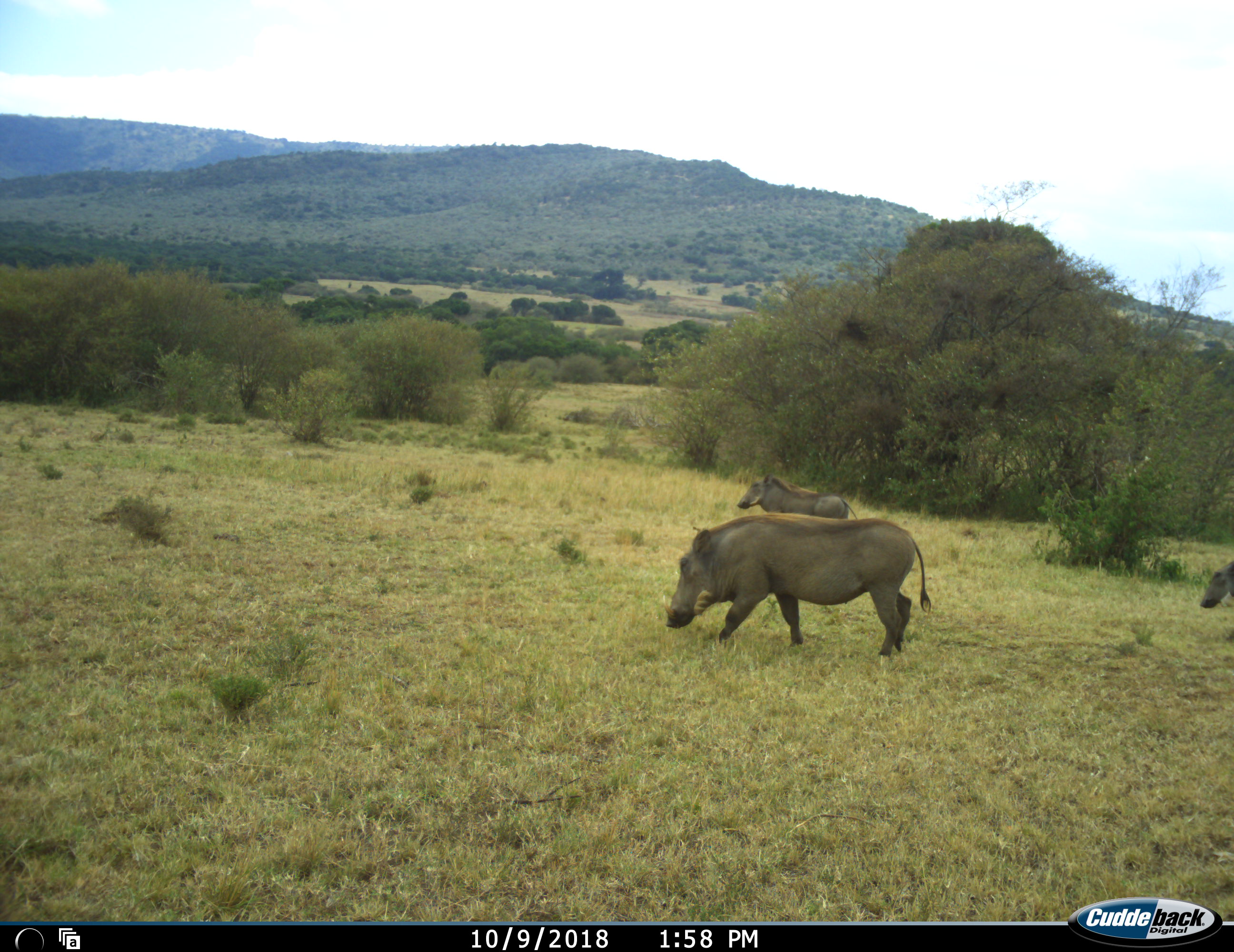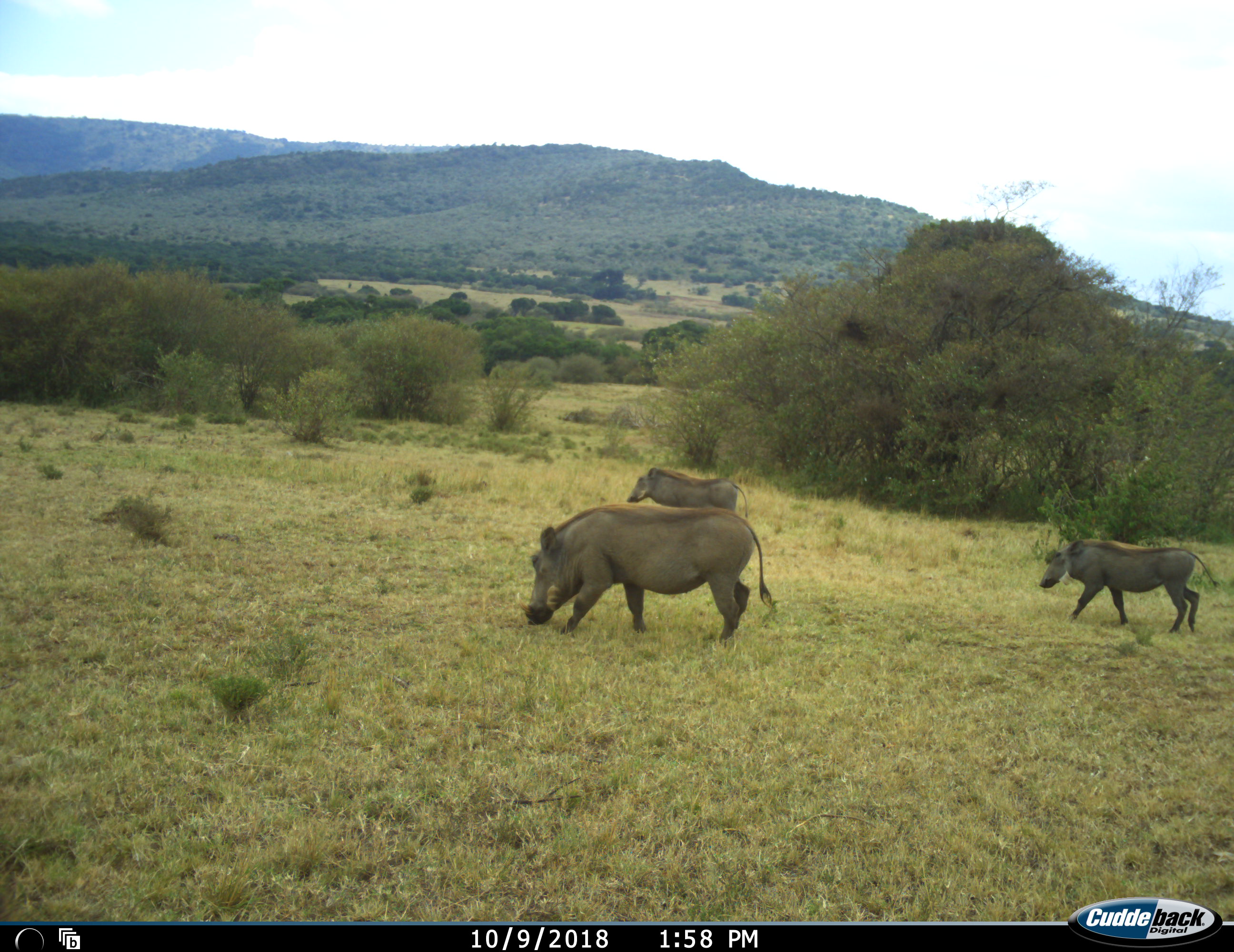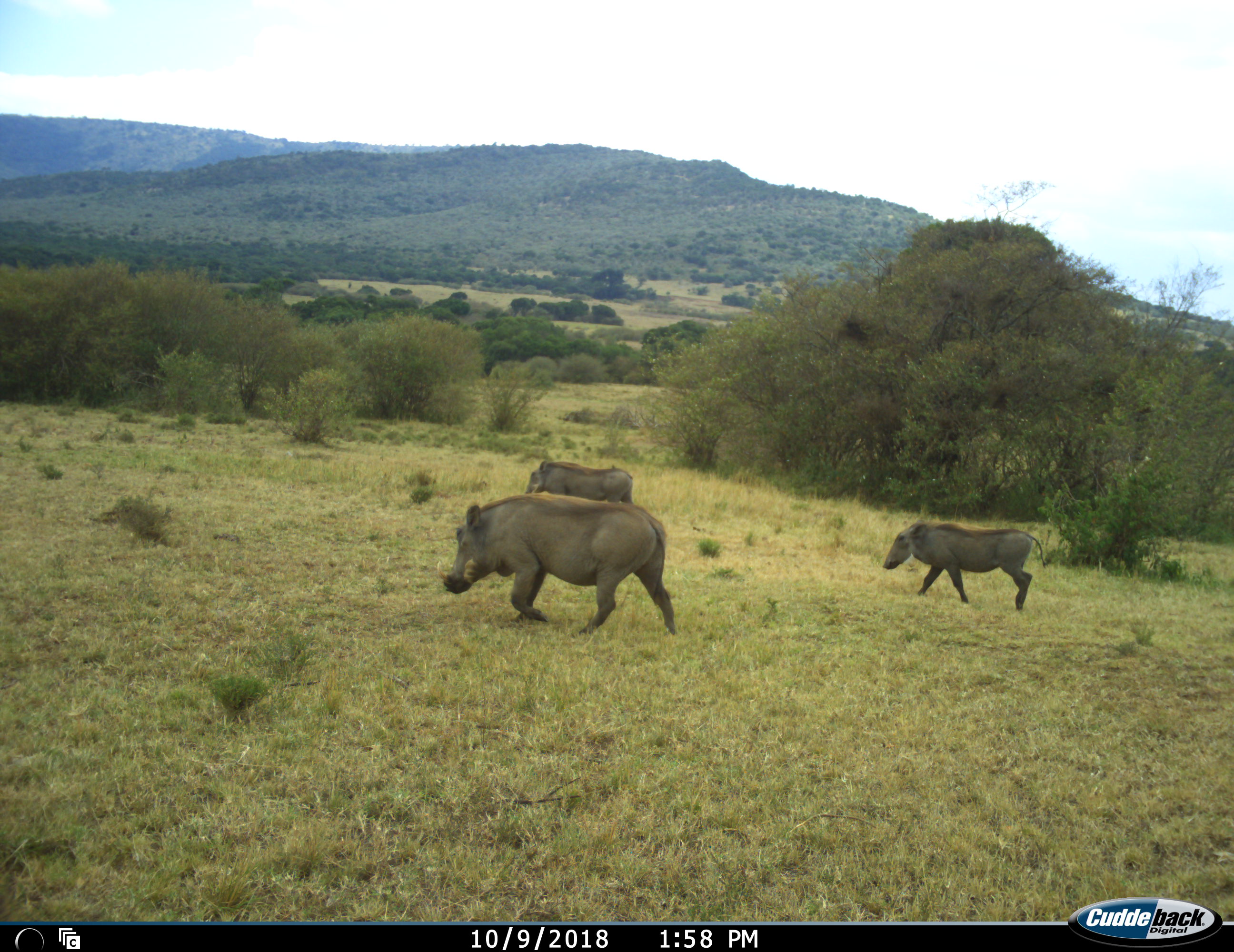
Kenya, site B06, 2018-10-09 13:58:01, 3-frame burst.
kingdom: Animalia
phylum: Chordata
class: Mammalia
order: Artiodactyla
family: Suidae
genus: Phacochoerus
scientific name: Phacochoerus africanus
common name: warthog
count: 3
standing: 20%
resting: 0%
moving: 80%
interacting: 0%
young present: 10%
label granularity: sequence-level